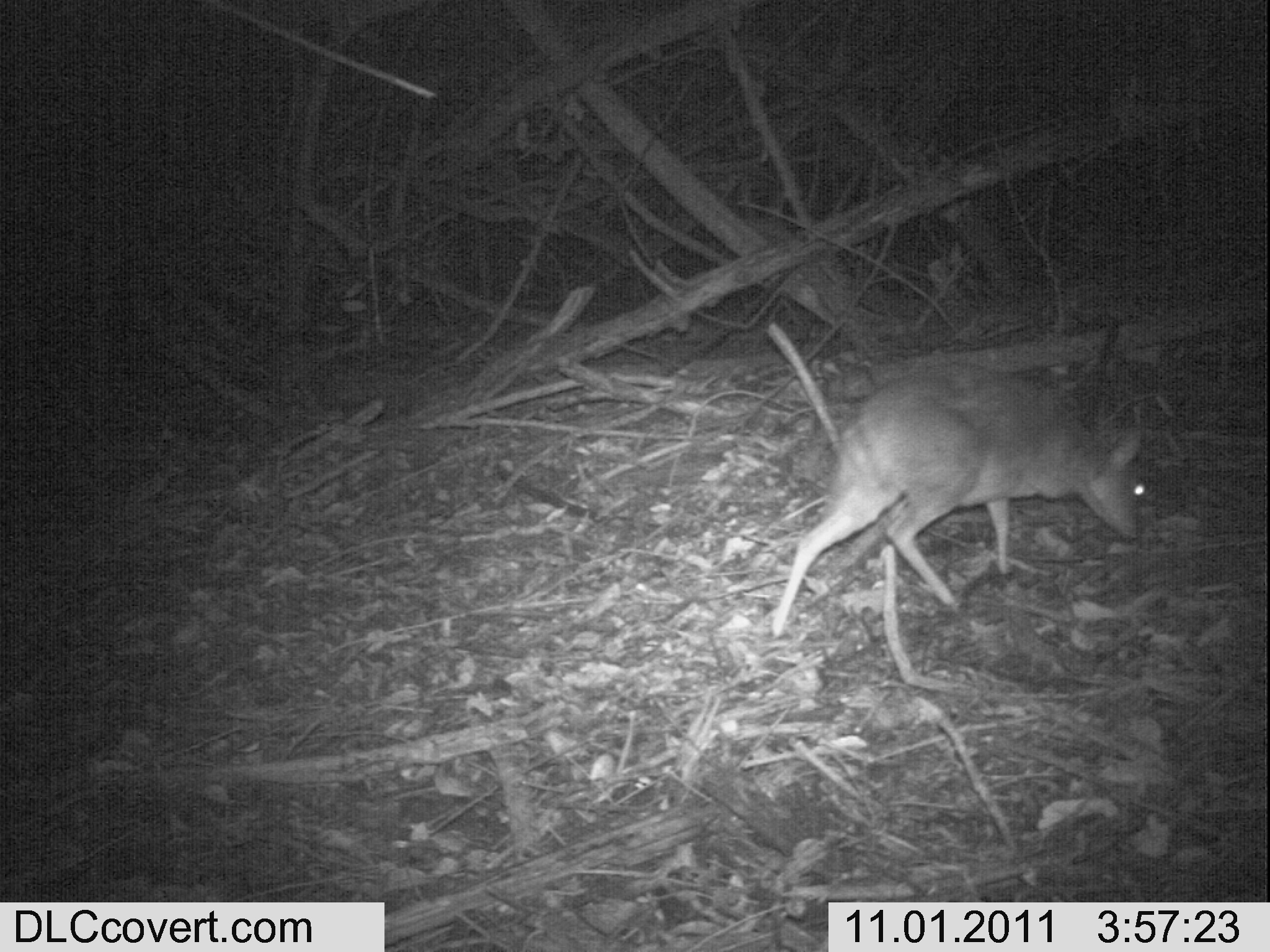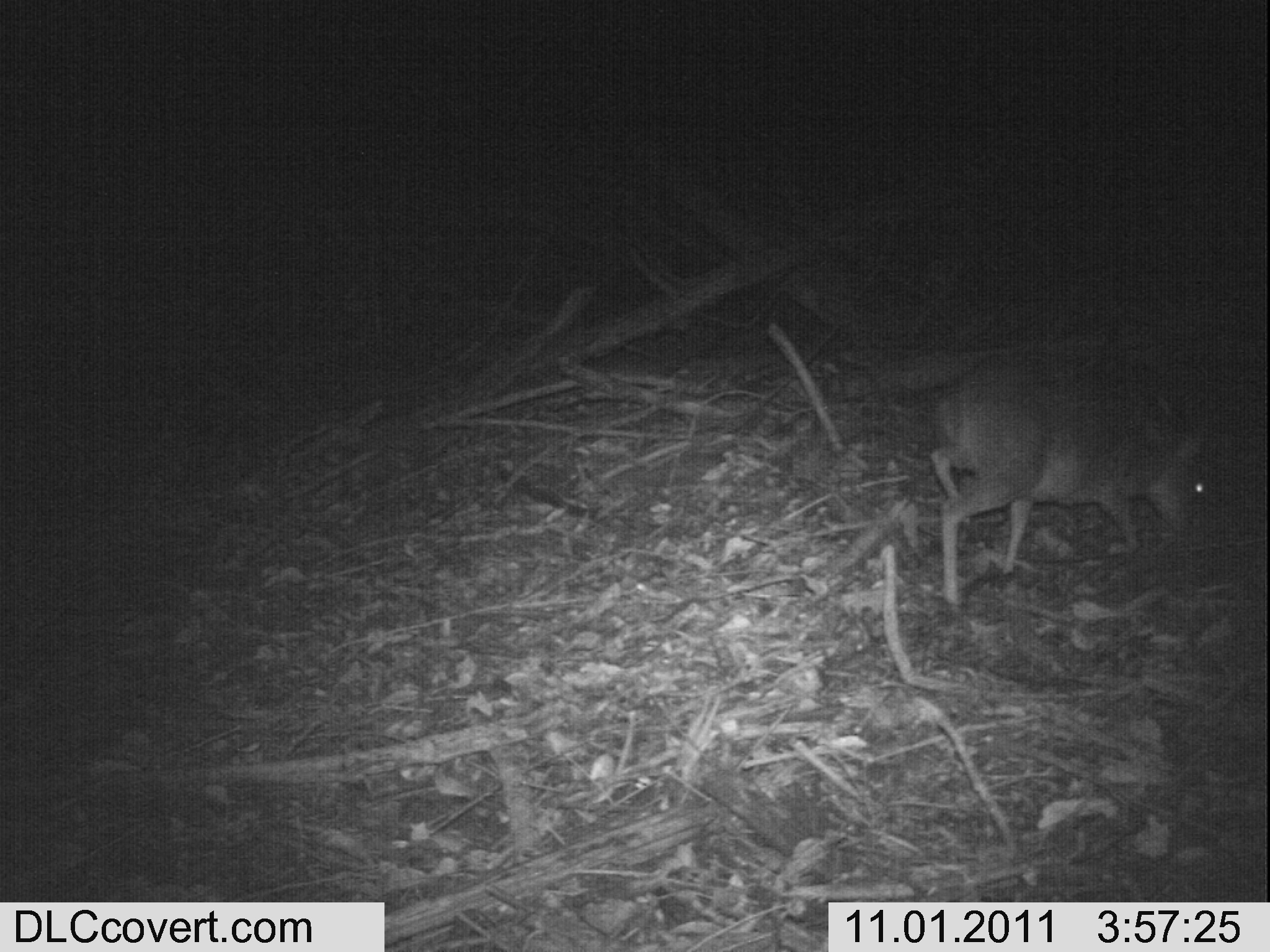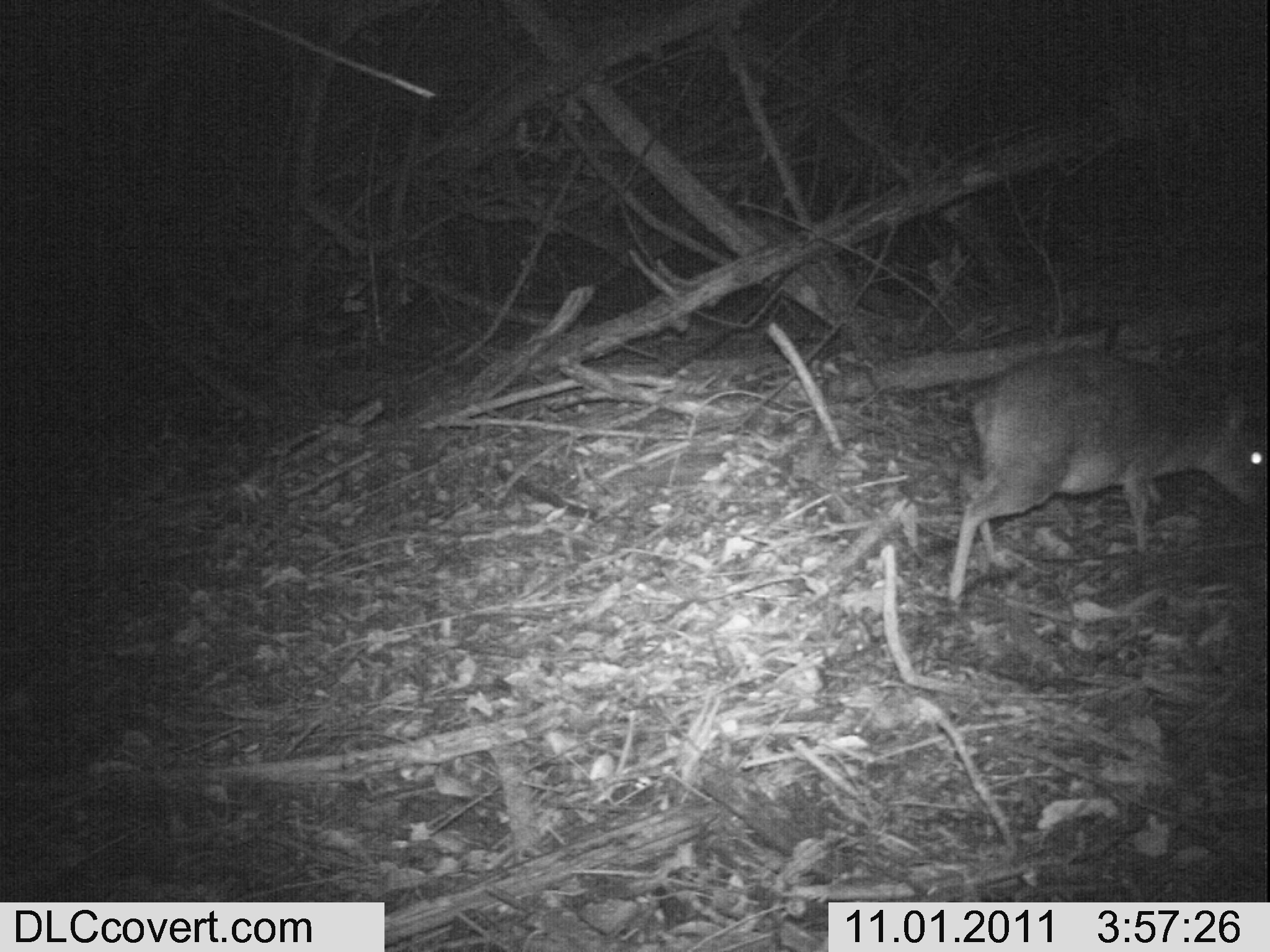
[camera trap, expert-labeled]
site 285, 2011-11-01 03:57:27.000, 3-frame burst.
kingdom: Animalia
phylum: Chordata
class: Mammalia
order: Artiodactyla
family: Bovidae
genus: Nesotragus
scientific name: Nesotragus moschatus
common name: suni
Nesotragus moschatus (suni), count 1.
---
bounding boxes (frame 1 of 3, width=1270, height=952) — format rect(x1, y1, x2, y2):
nesotragus moschatus: rect(760, 355, 1153, 639)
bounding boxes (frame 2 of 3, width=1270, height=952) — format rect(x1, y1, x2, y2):
nesotragus moschatus: rect(922, 336, 1228, 609)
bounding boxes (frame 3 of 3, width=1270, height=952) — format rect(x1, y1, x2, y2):
nesotragus moschatus: rect(941, 343, 1270, 614)